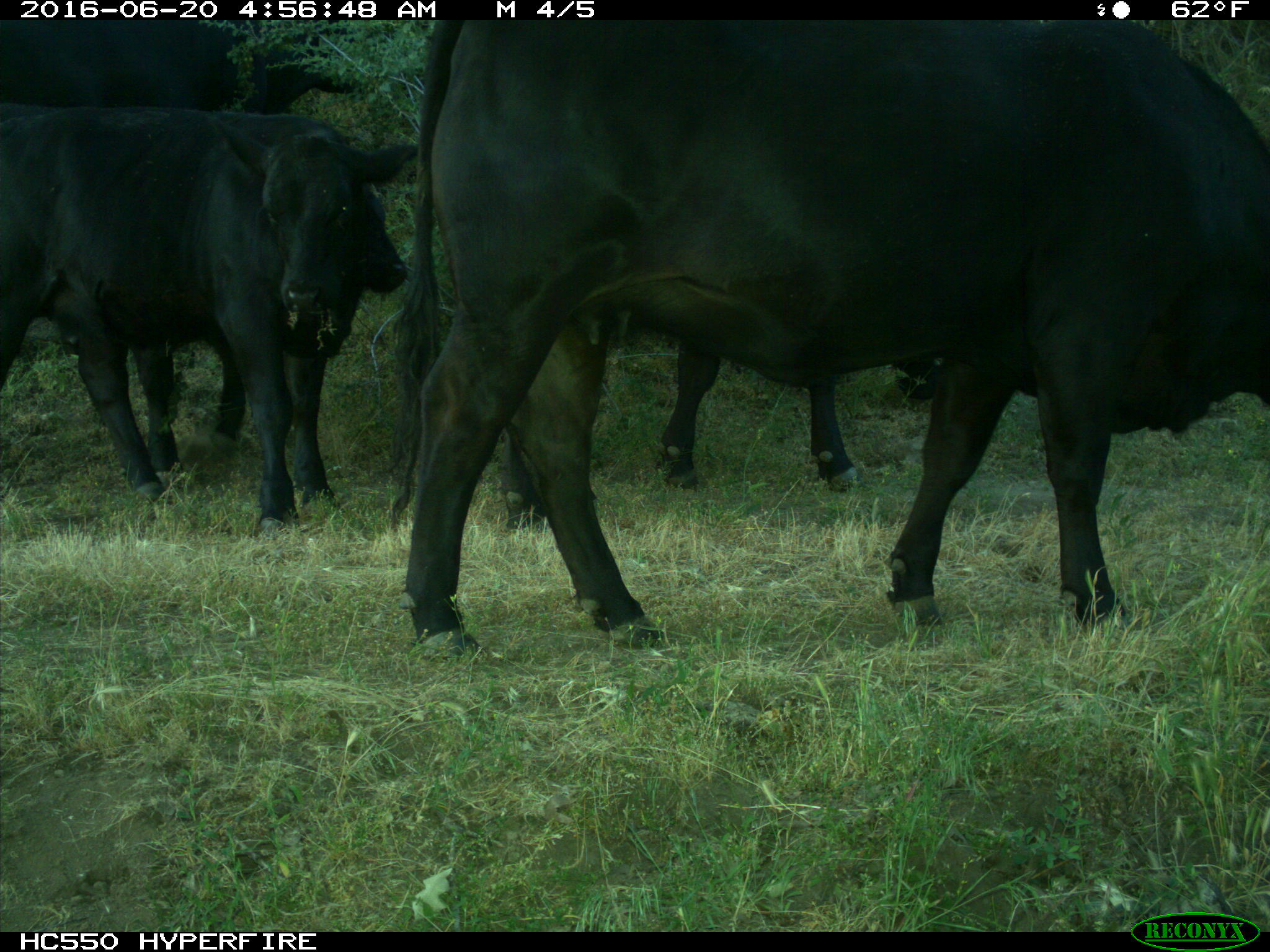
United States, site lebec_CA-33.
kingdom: Animalia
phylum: Chordata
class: Mammalia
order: Artiodactyla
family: Bovidae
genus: Bos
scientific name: Bos taurus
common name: domestic cow